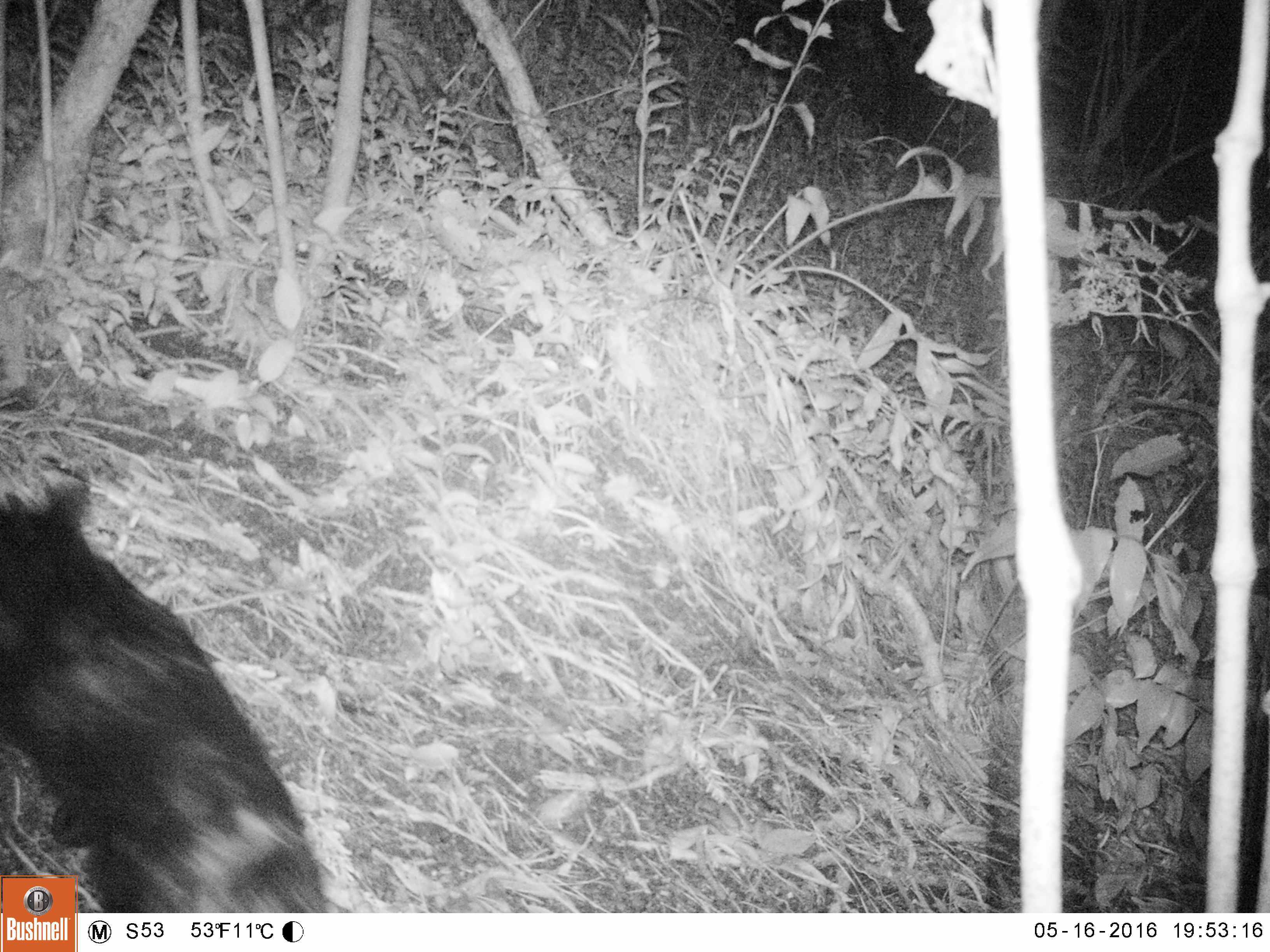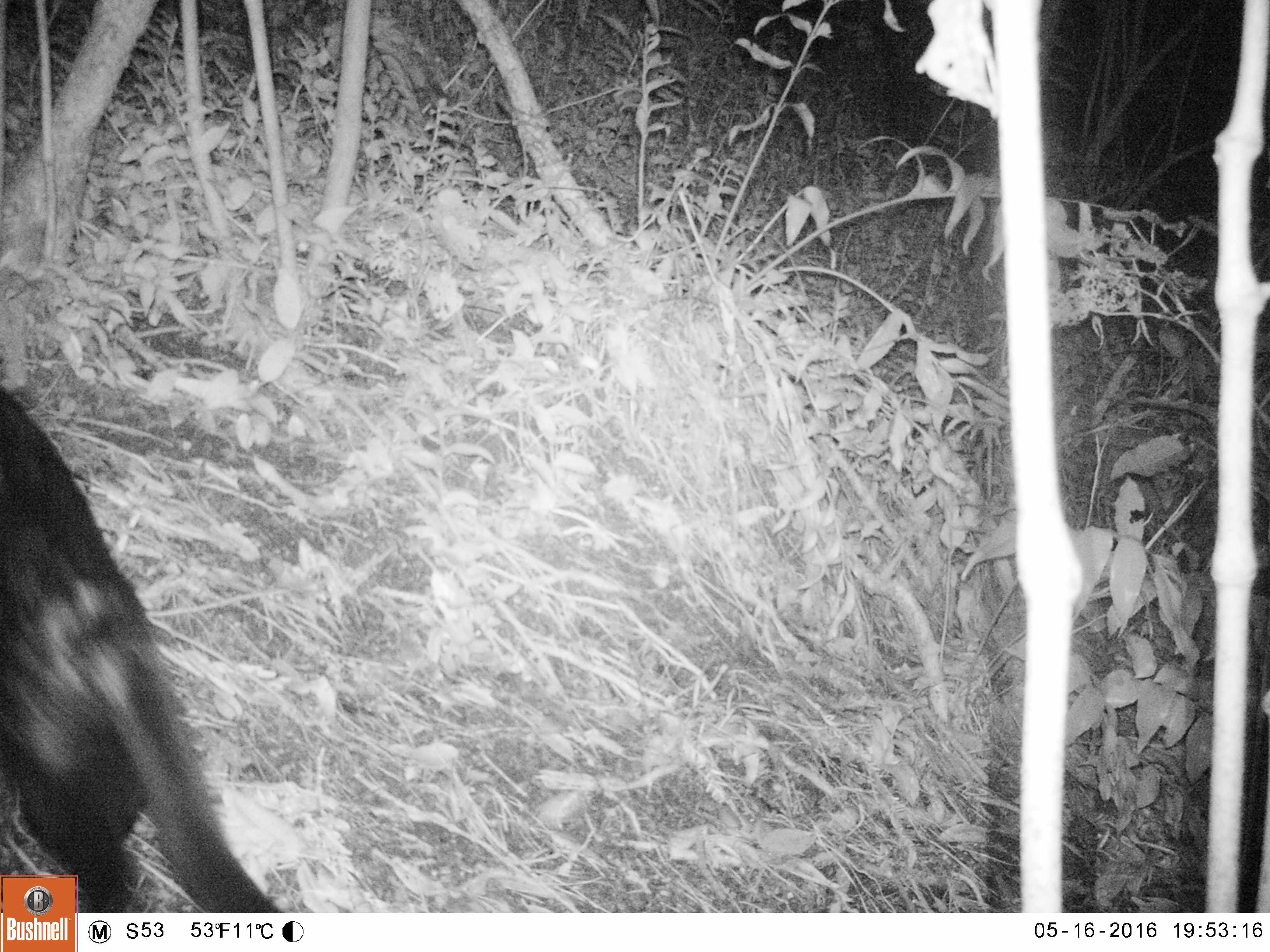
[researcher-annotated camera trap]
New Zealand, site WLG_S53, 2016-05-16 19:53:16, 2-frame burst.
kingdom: Animalia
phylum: Chordata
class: Mammalia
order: Carnivora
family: Felidae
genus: Felis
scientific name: Felis catus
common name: domestic cat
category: cat